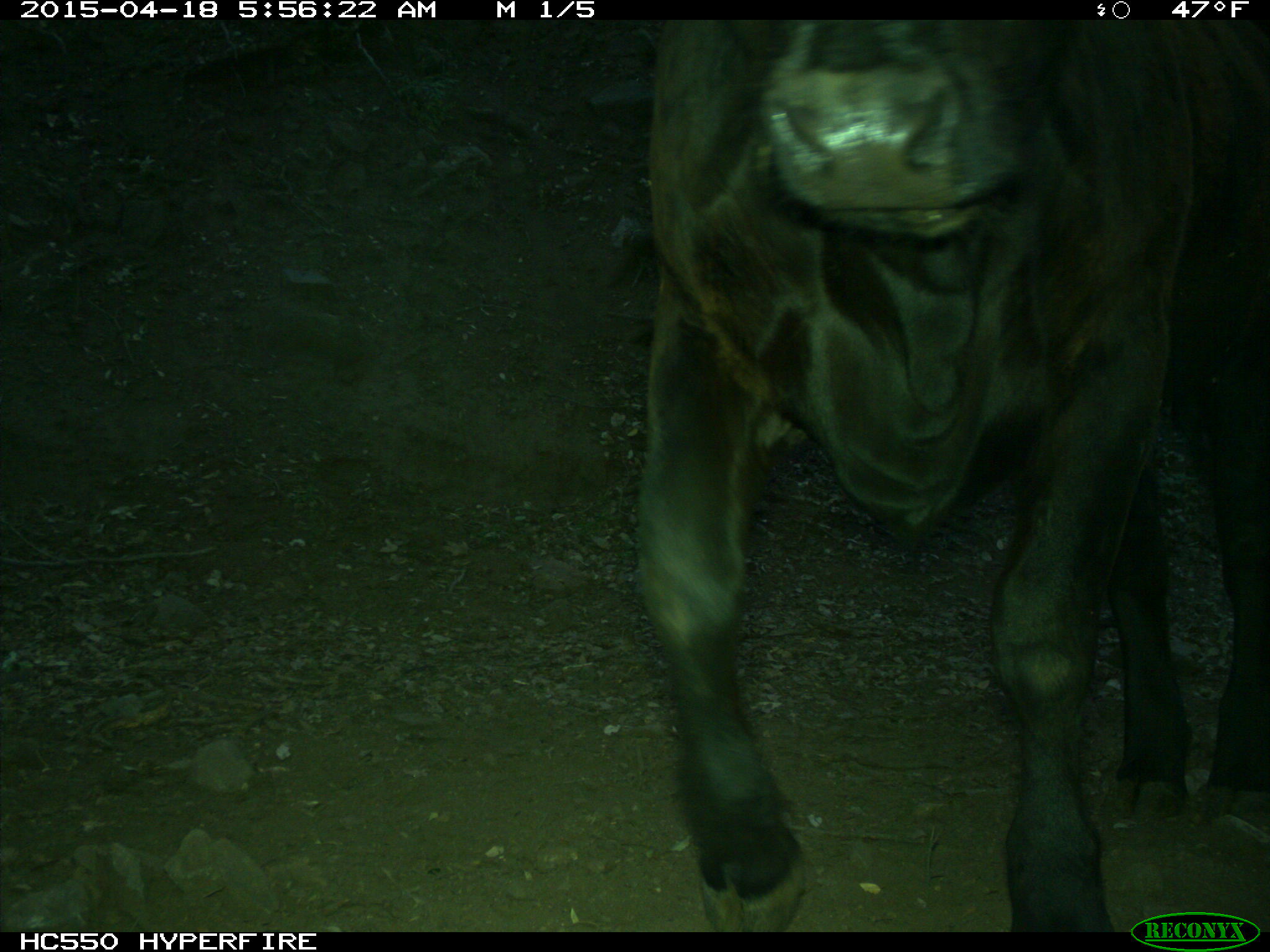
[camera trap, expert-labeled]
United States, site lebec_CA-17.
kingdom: Animalia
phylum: Chordata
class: Mammalia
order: Artiodactyla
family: Bovidae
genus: Bos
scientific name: Bos taurus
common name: domestic cow